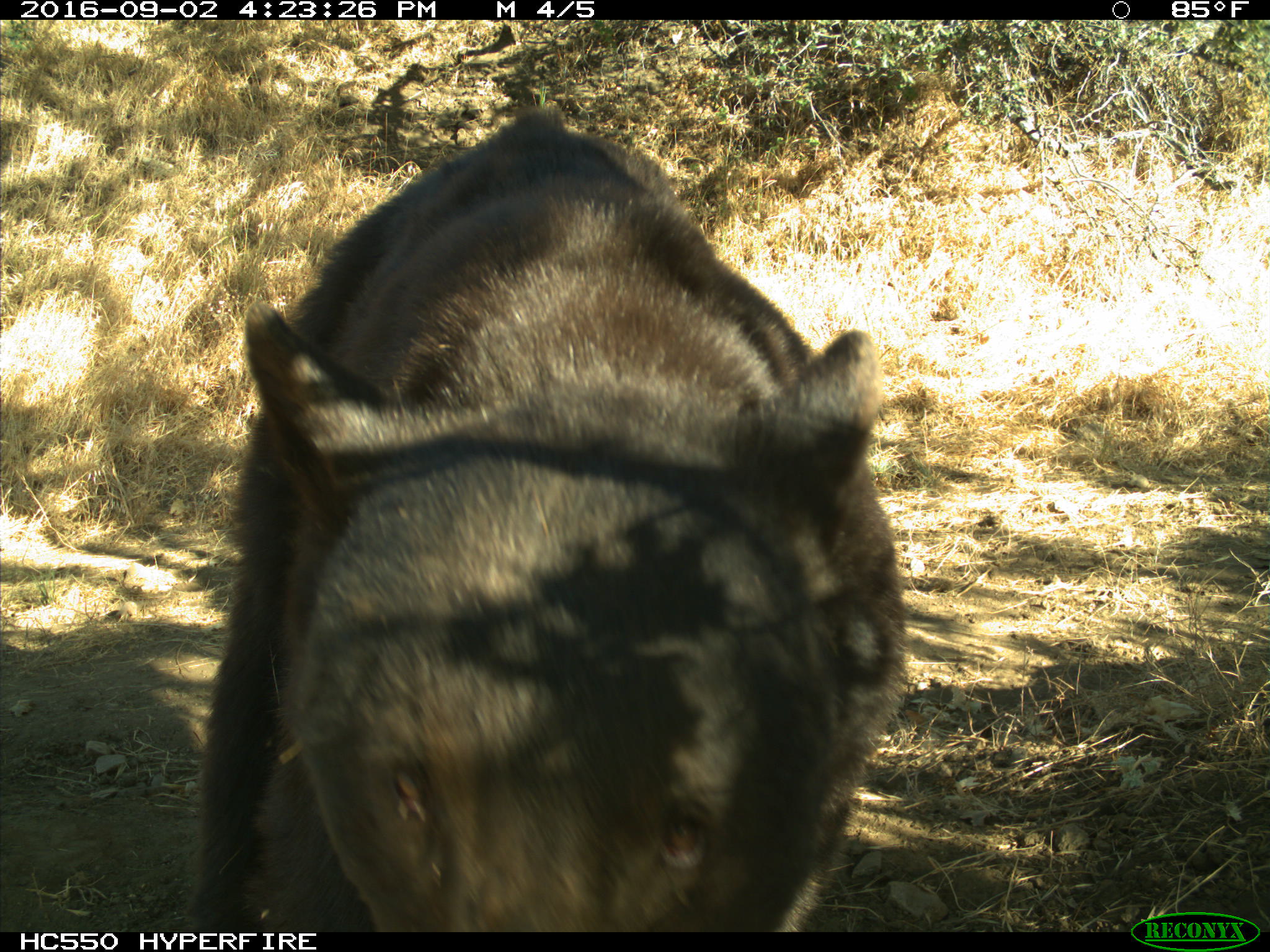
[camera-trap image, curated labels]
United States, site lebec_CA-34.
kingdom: Animalia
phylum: Chordata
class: Mammalia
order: Carnivora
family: Ursidae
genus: Ursus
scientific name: Ursus americanus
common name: american black bear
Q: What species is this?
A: Ursus americanus (american black bear).